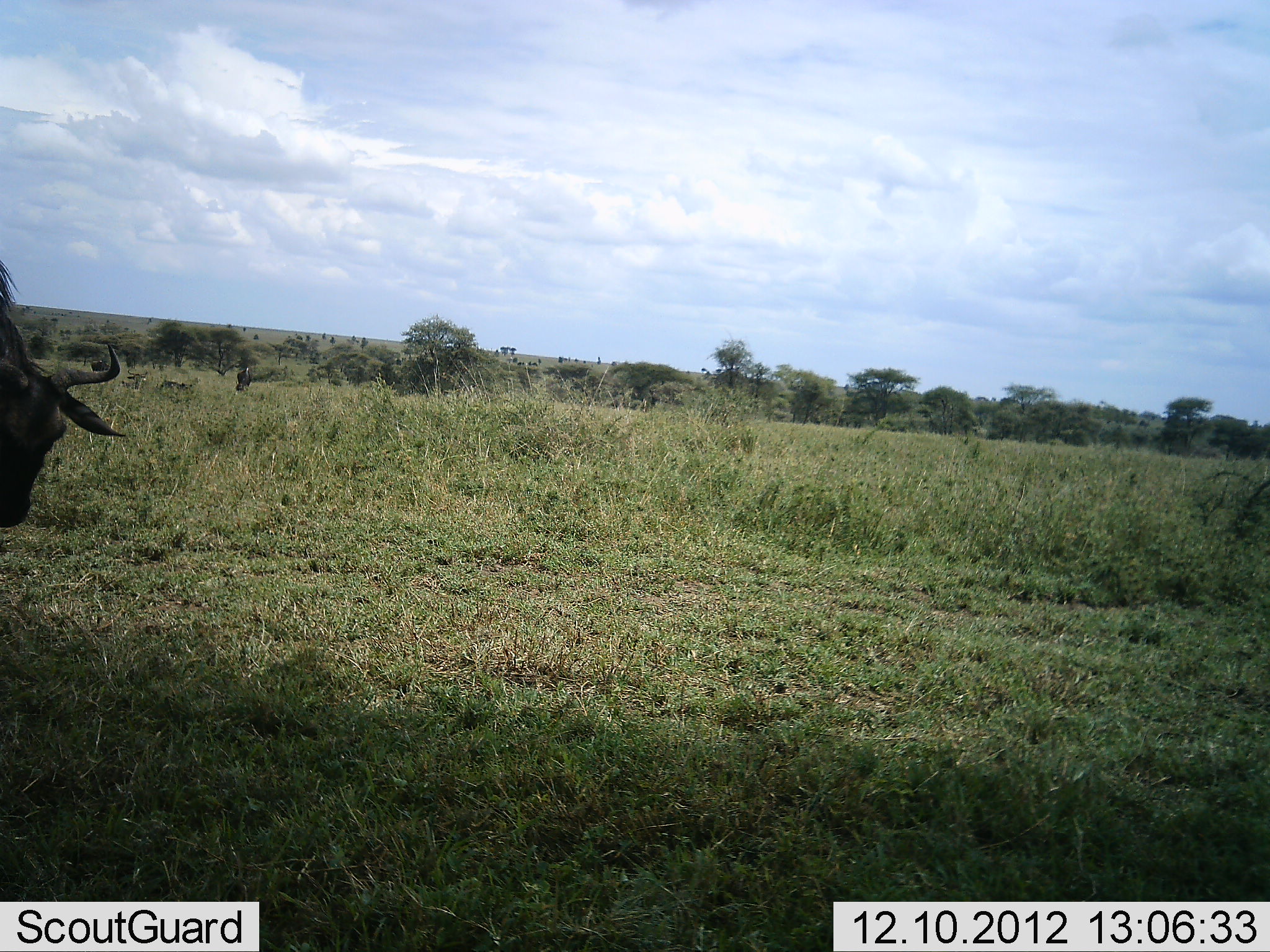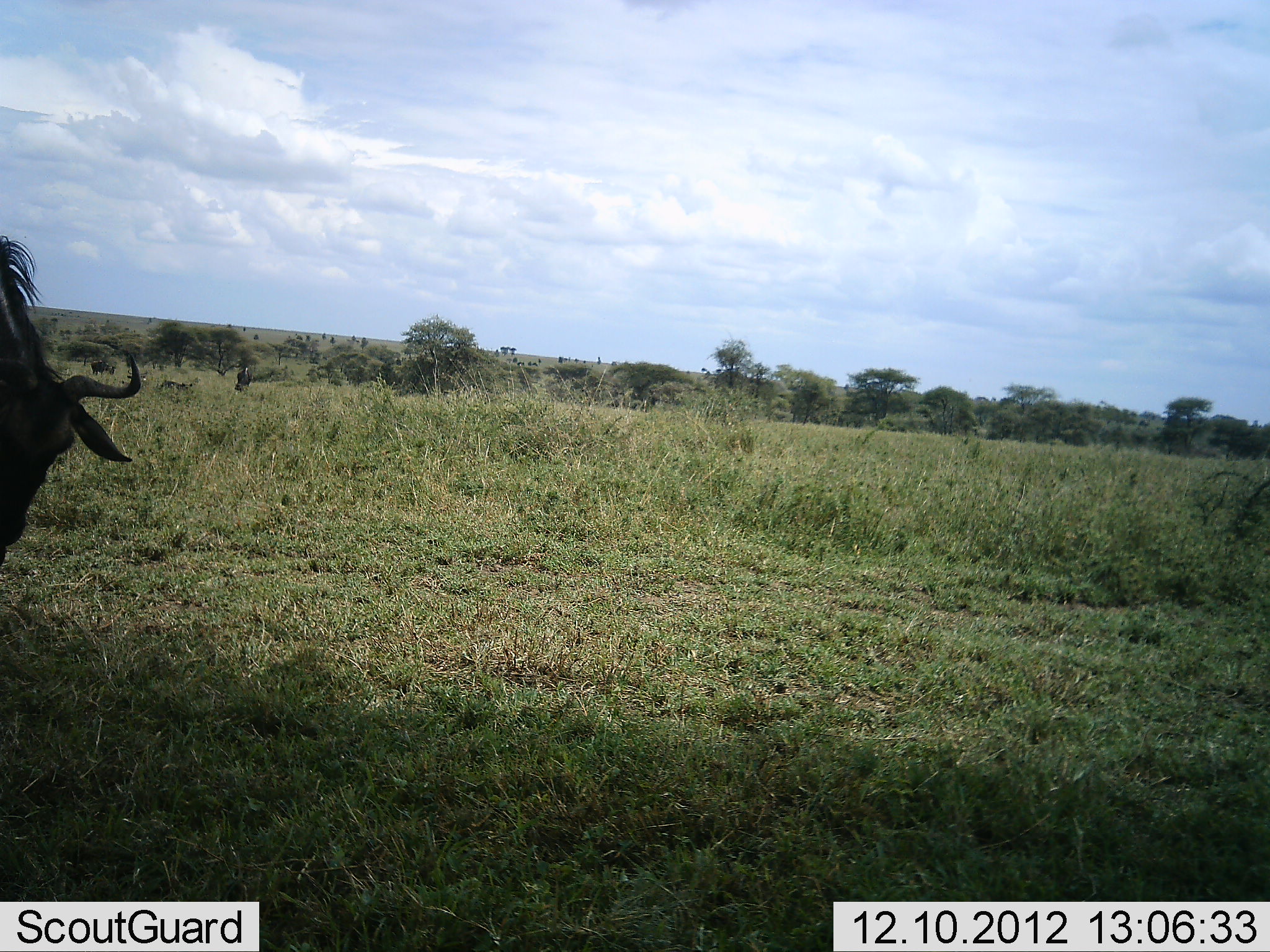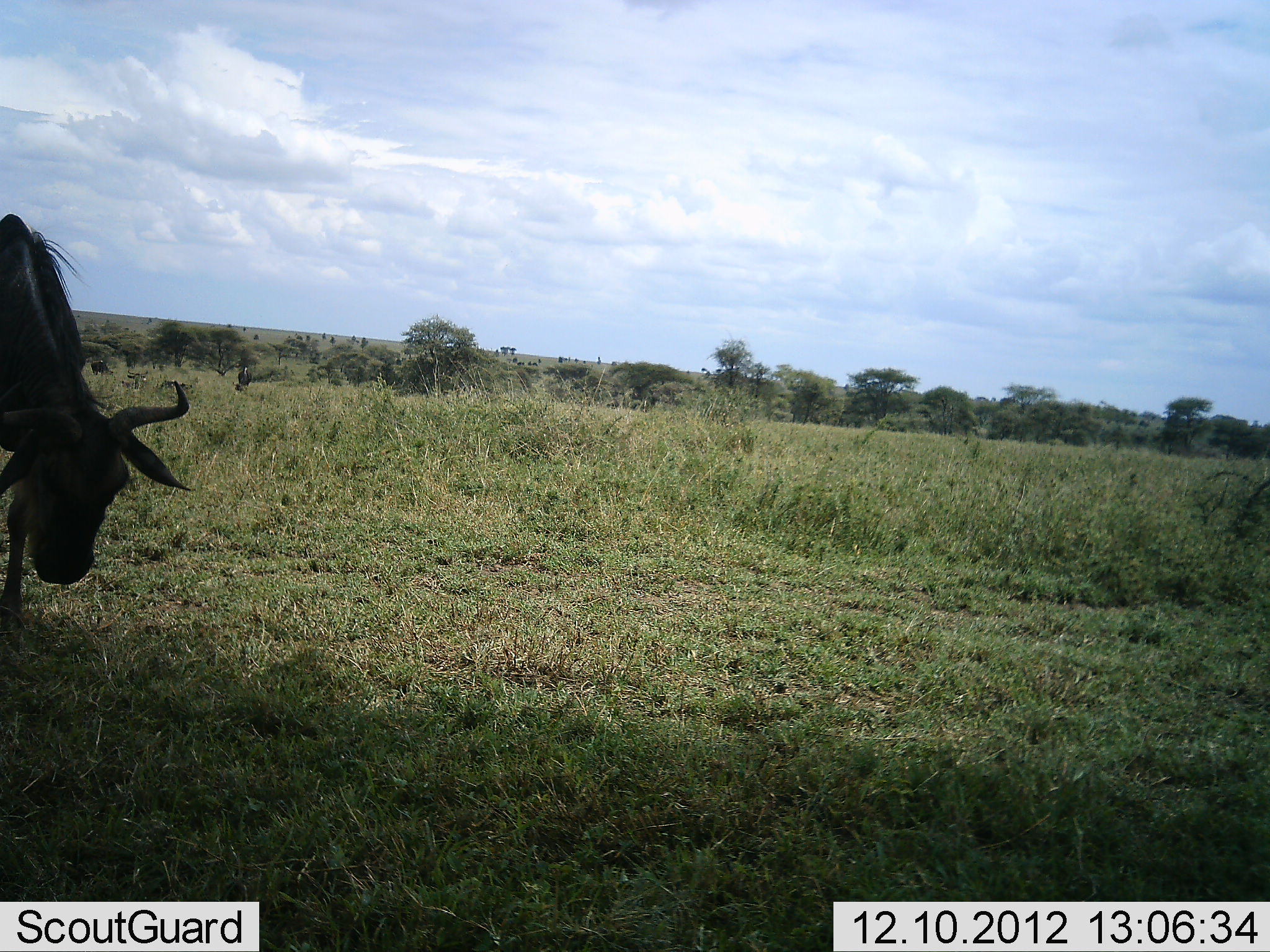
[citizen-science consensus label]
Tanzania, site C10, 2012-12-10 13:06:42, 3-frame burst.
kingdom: Animalia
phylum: Chordata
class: Mammalia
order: Artiodactyla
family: Bovidae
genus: Connochaetes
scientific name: Connochaetes taurinus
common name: blue wildebeest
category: wildebeest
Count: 1.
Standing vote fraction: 32%.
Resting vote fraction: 0%.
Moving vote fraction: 48%.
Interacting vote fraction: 0%.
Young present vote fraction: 0%.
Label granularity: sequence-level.